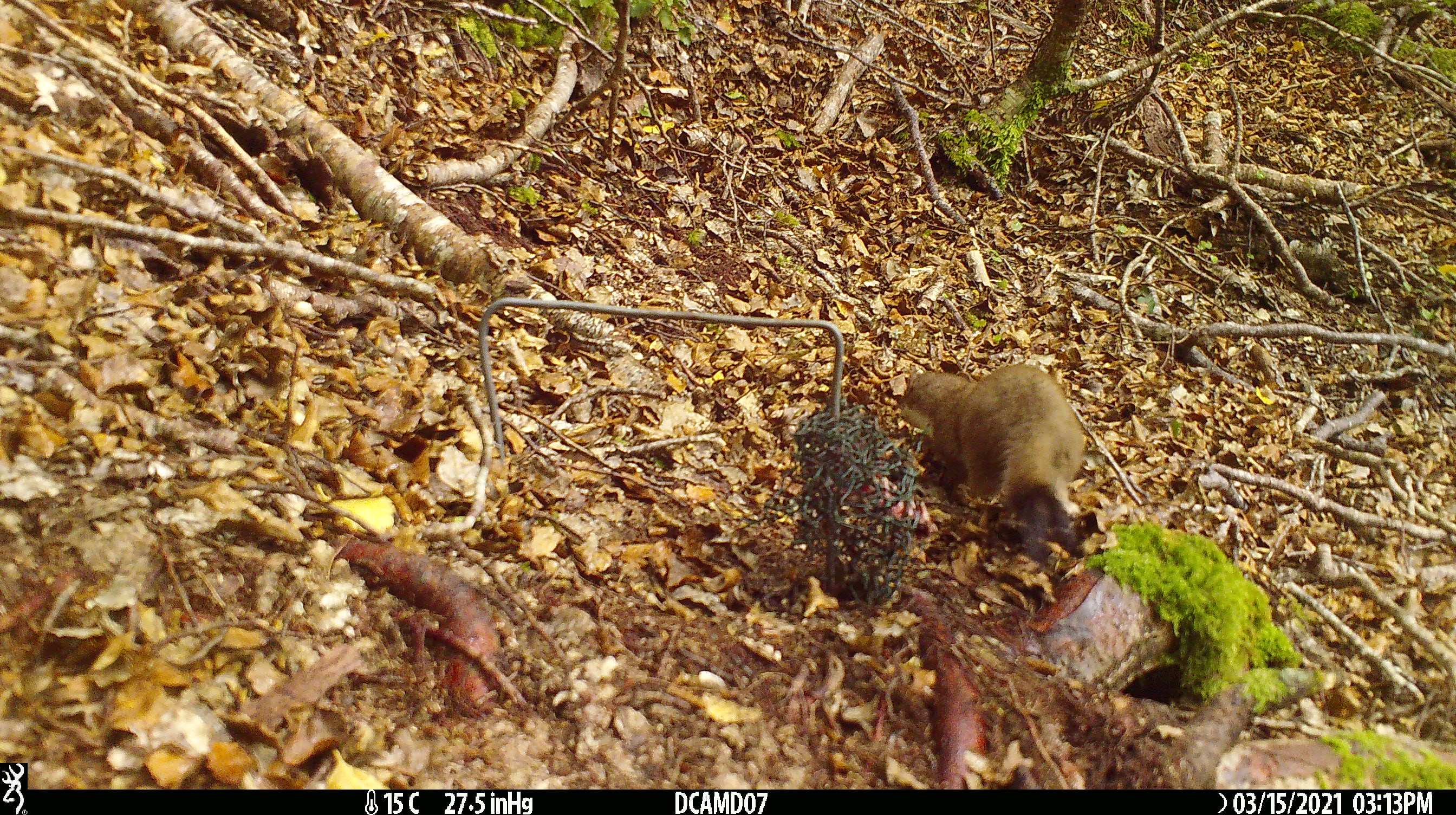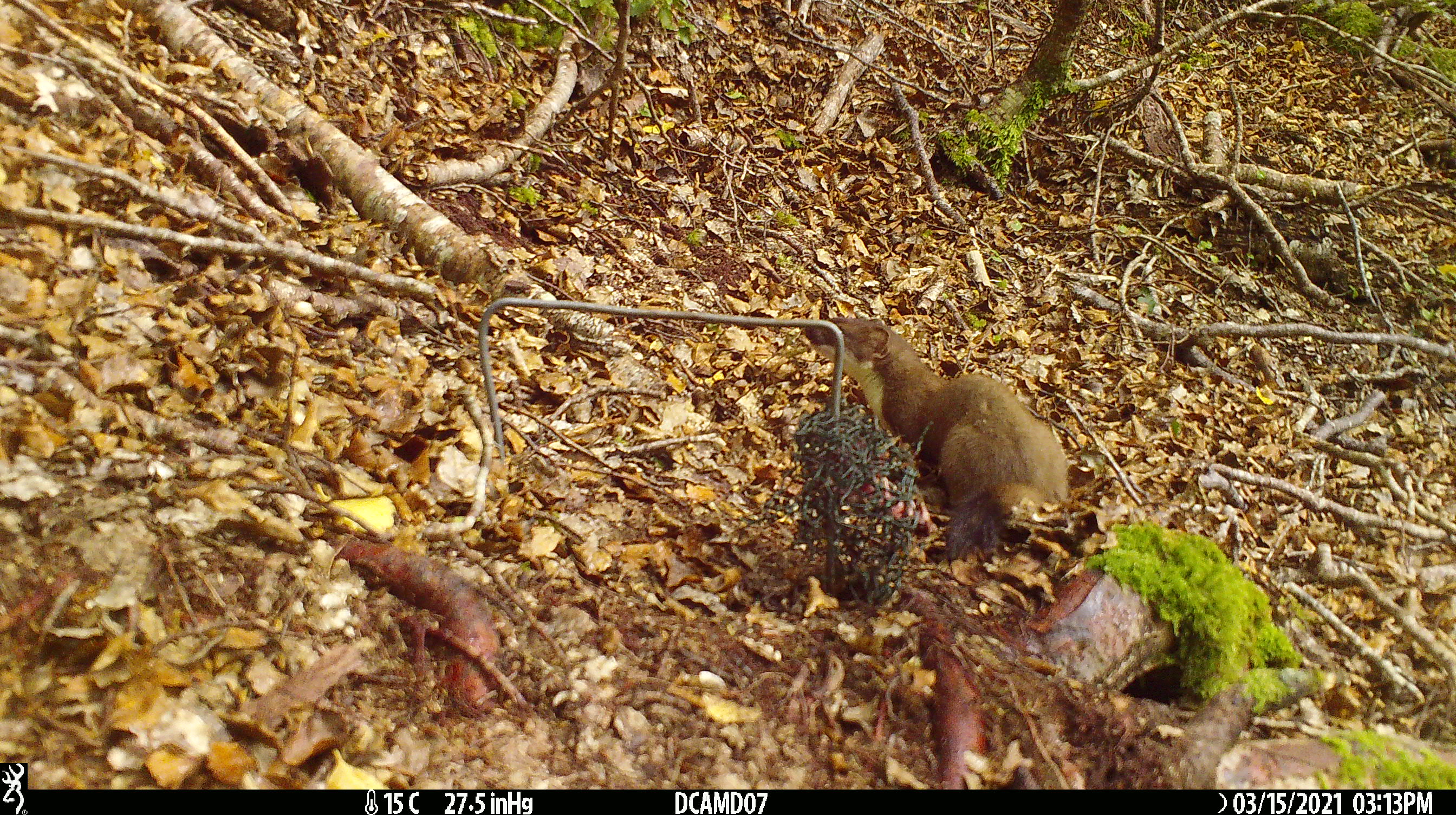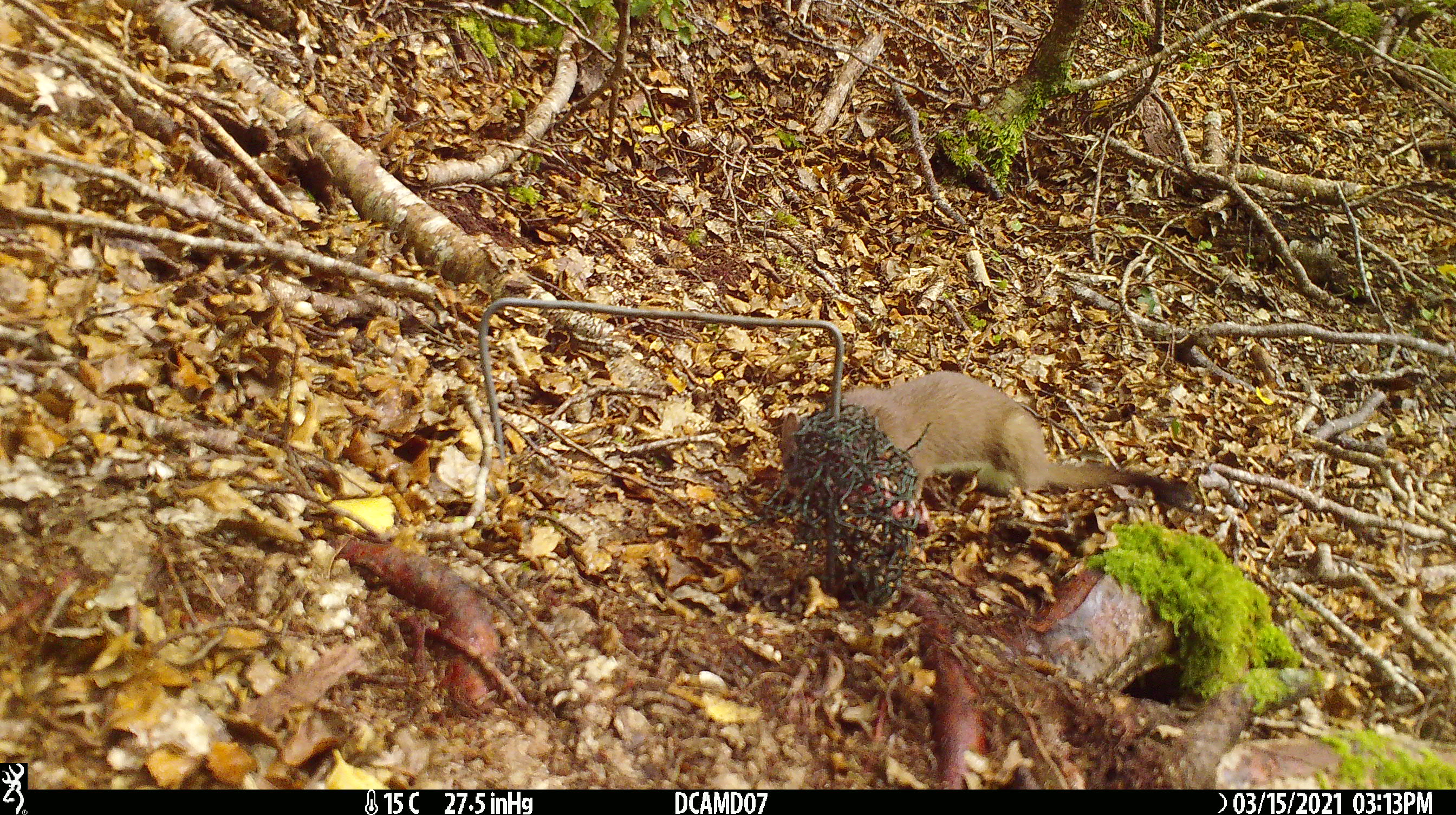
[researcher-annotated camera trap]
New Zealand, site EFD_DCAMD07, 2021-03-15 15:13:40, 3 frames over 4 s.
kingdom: Animalia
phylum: Chordata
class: Mammalia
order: Carnivora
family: Mustelidae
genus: Mustela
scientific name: Mustela erminea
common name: stoat